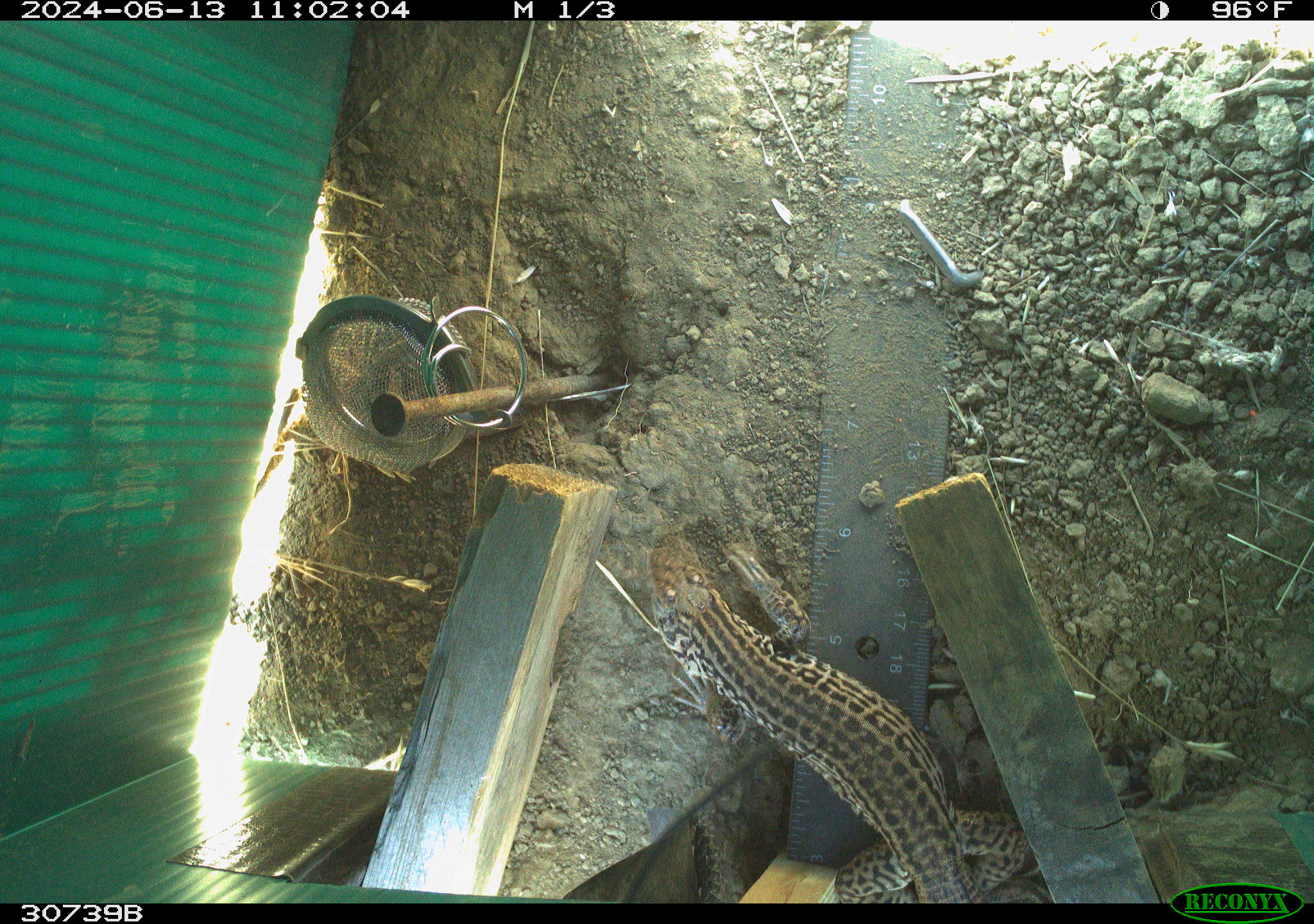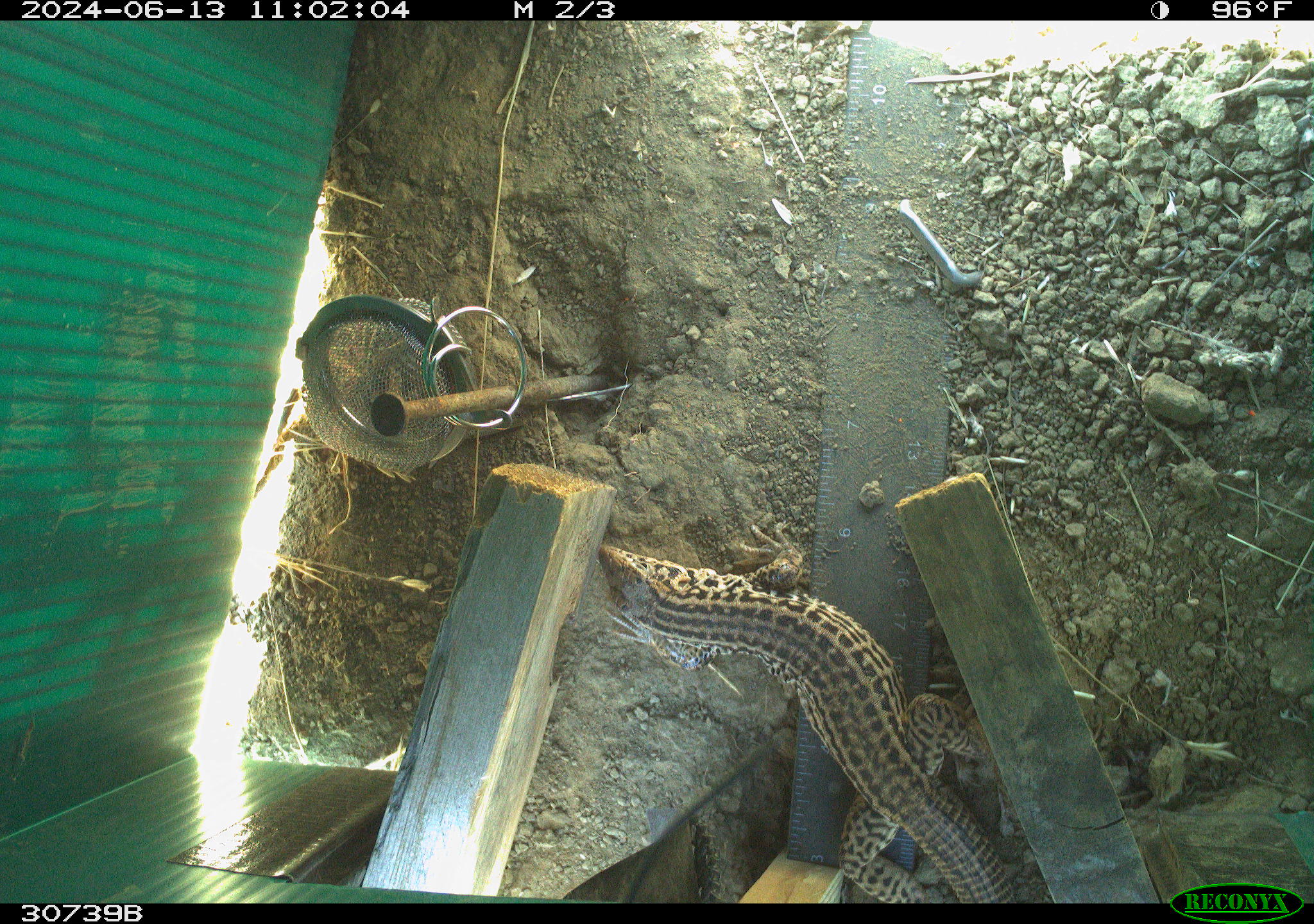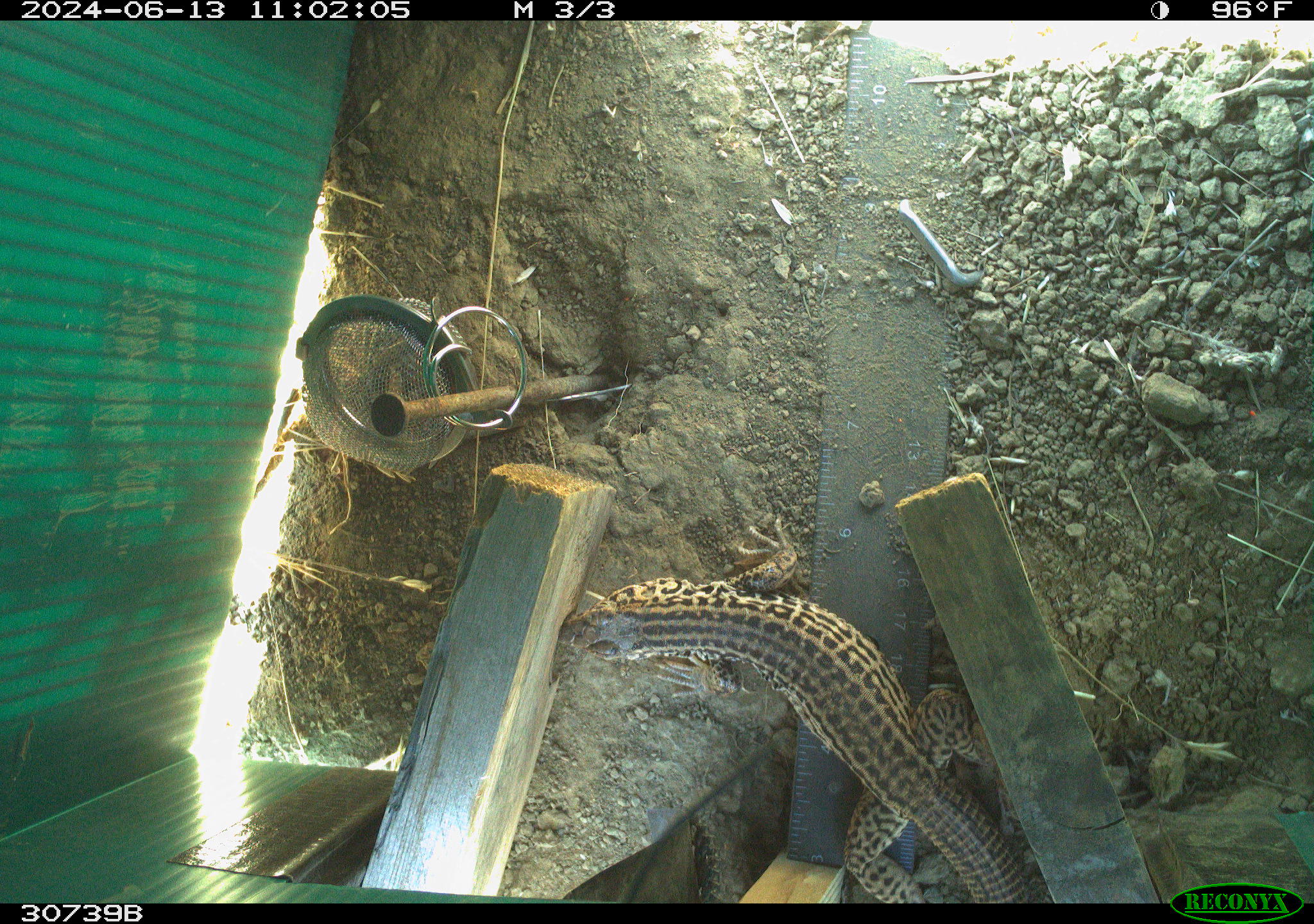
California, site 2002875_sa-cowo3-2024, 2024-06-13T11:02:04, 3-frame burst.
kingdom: Animalia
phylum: Chordata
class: Reptilia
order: Squamata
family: Teiidae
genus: Aspidoscelis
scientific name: Aspidoscelis tigris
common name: western whiptail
Western whiptail (Aspidoscelis tigris).